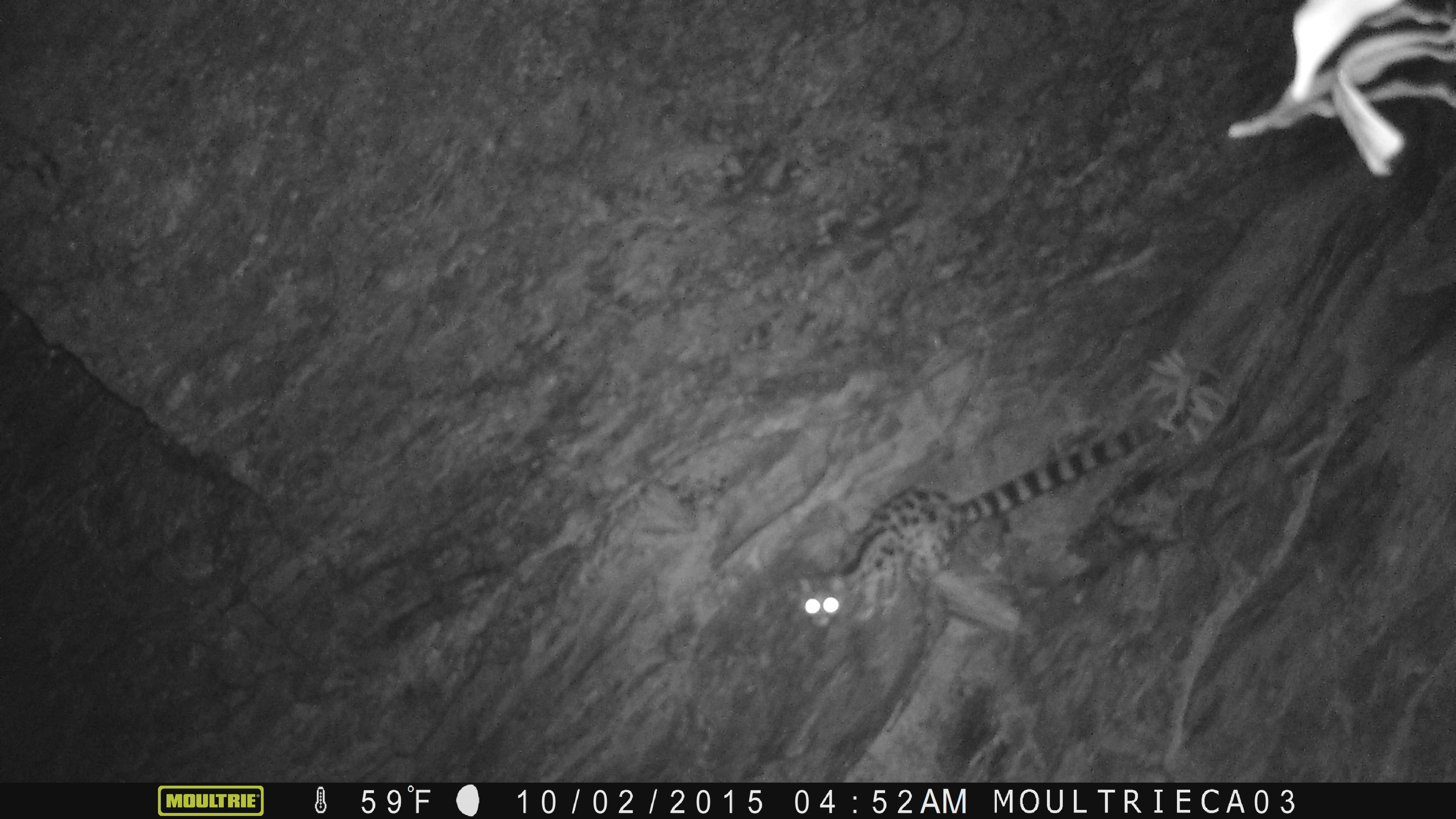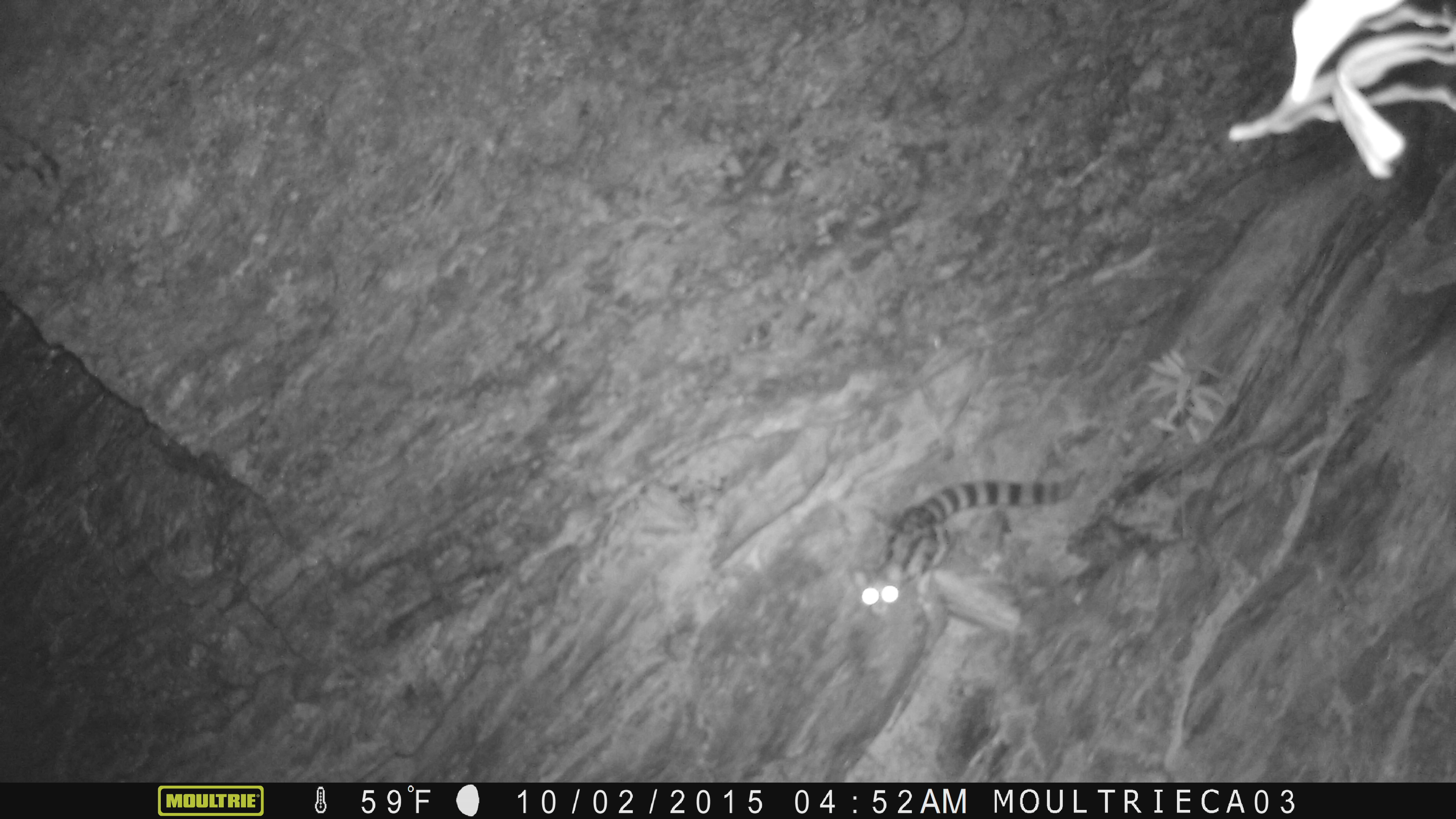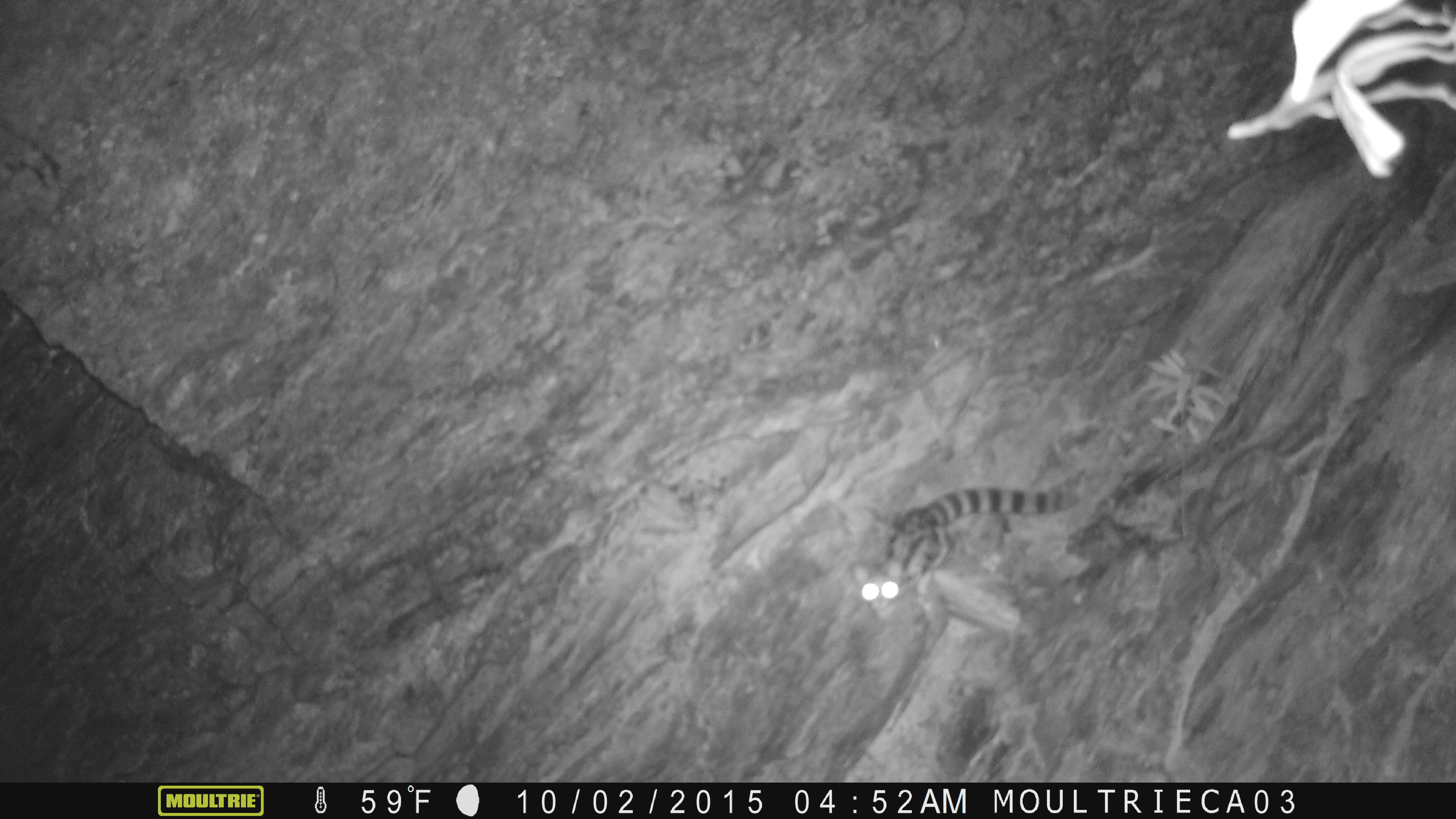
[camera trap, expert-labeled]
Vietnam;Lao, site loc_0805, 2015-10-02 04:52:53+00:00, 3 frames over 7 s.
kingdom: Animalia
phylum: Chordata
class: Mammalia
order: Carnivora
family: Prionodontidae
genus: Prionodon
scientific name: Prionodon pardicolor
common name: spotted linsang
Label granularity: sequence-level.